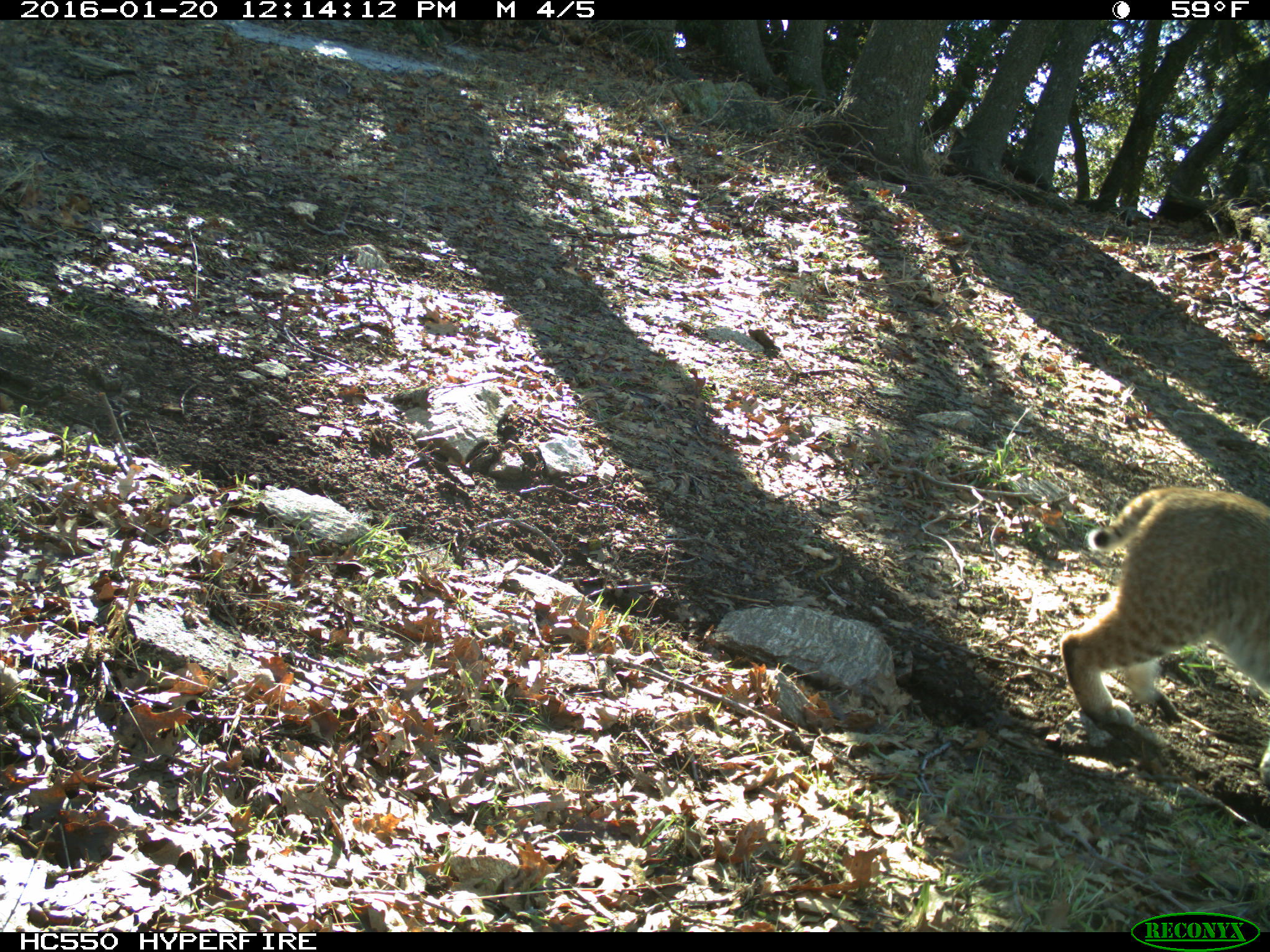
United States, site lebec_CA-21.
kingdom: Animalia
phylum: Chordata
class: Mammalia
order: Carnivora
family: Felidae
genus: Lynx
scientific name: Lynx rufus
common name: bobcat